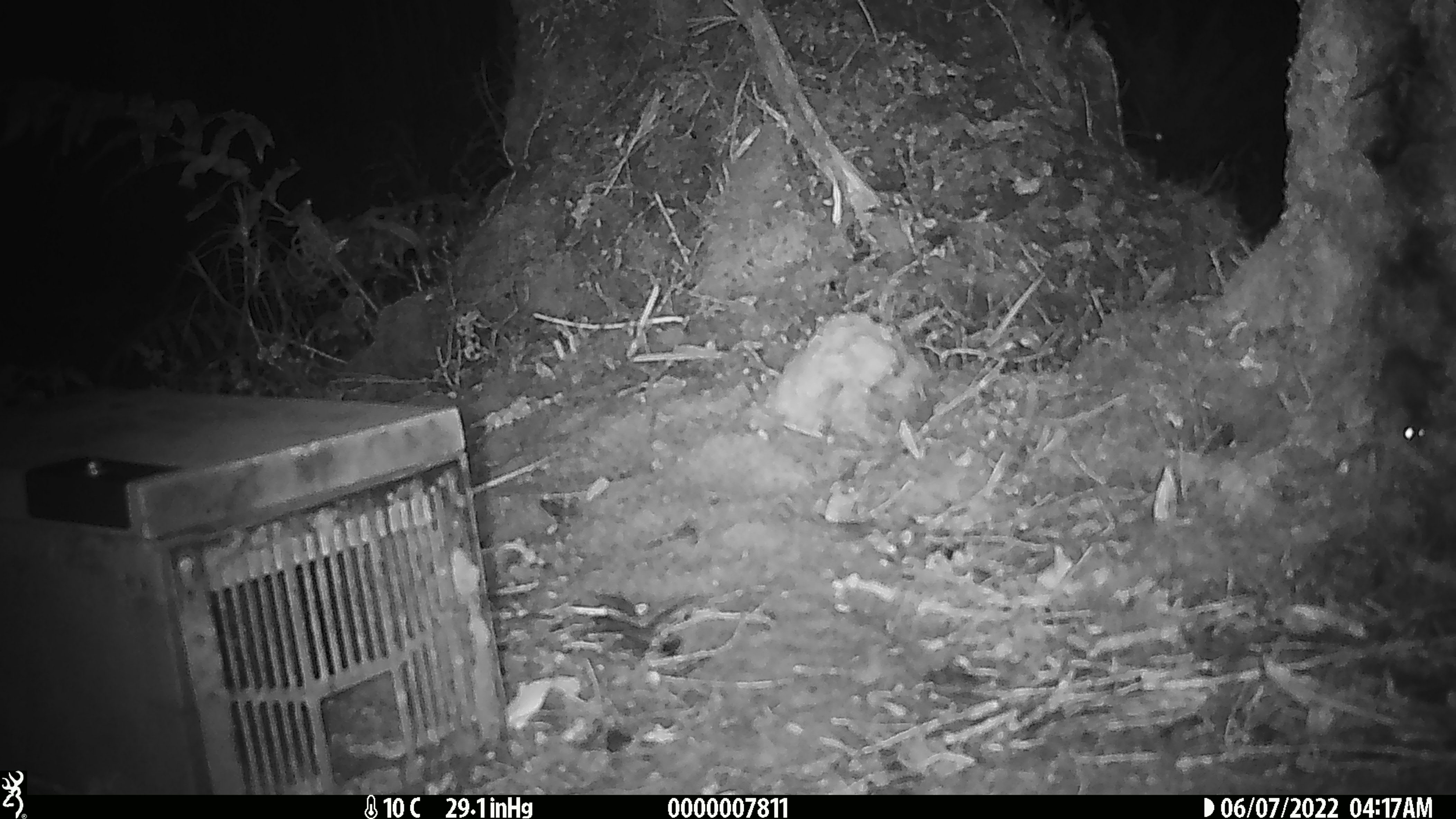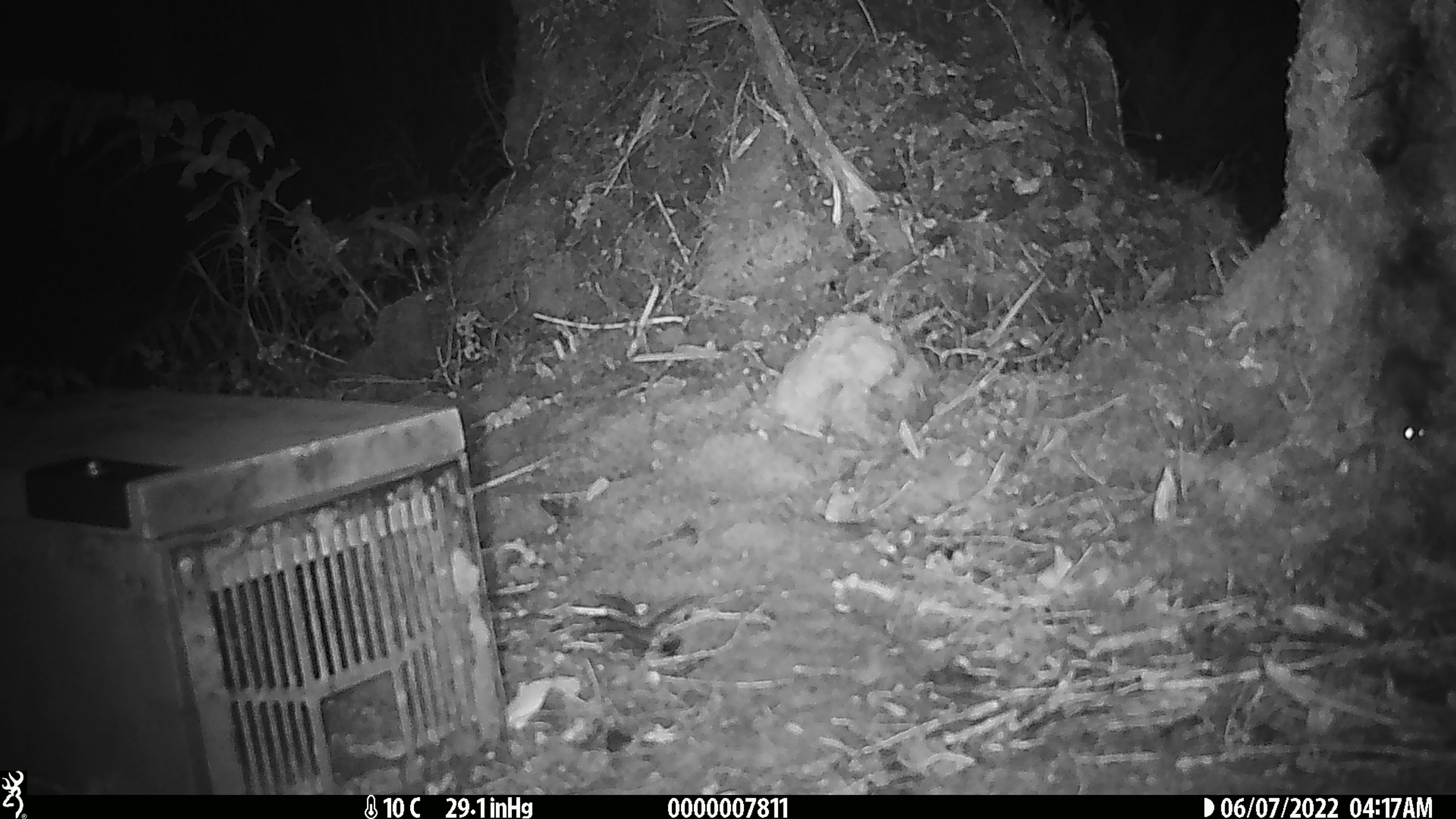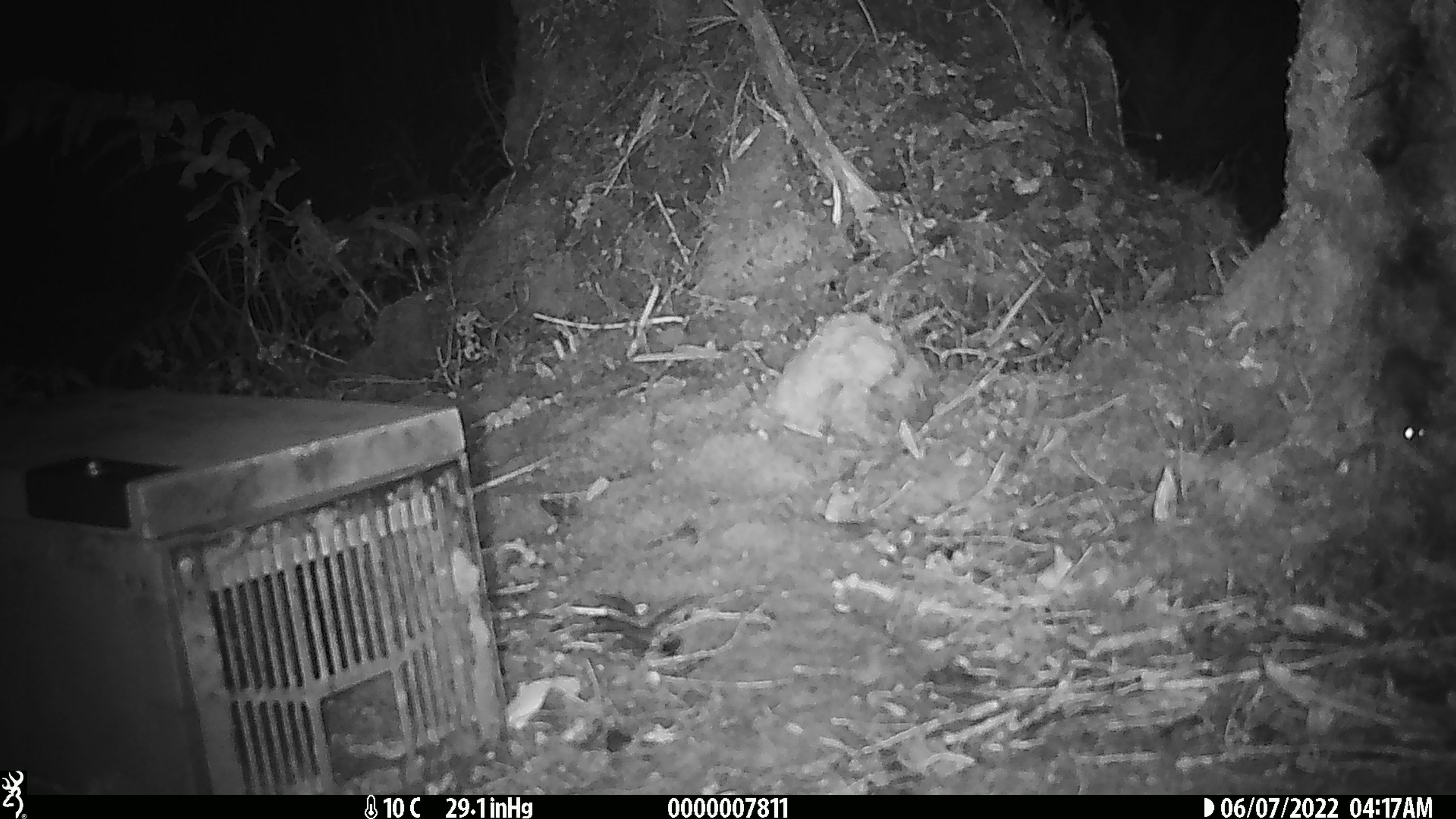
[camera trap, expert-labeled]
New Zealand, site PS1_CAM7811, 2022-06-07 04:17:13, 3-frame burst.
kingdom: Animalia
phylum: Chordata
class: Mammalia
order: Rodentia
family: Muridae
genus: Mus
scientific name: Mus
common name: mouse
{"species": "mouse (Mus)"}